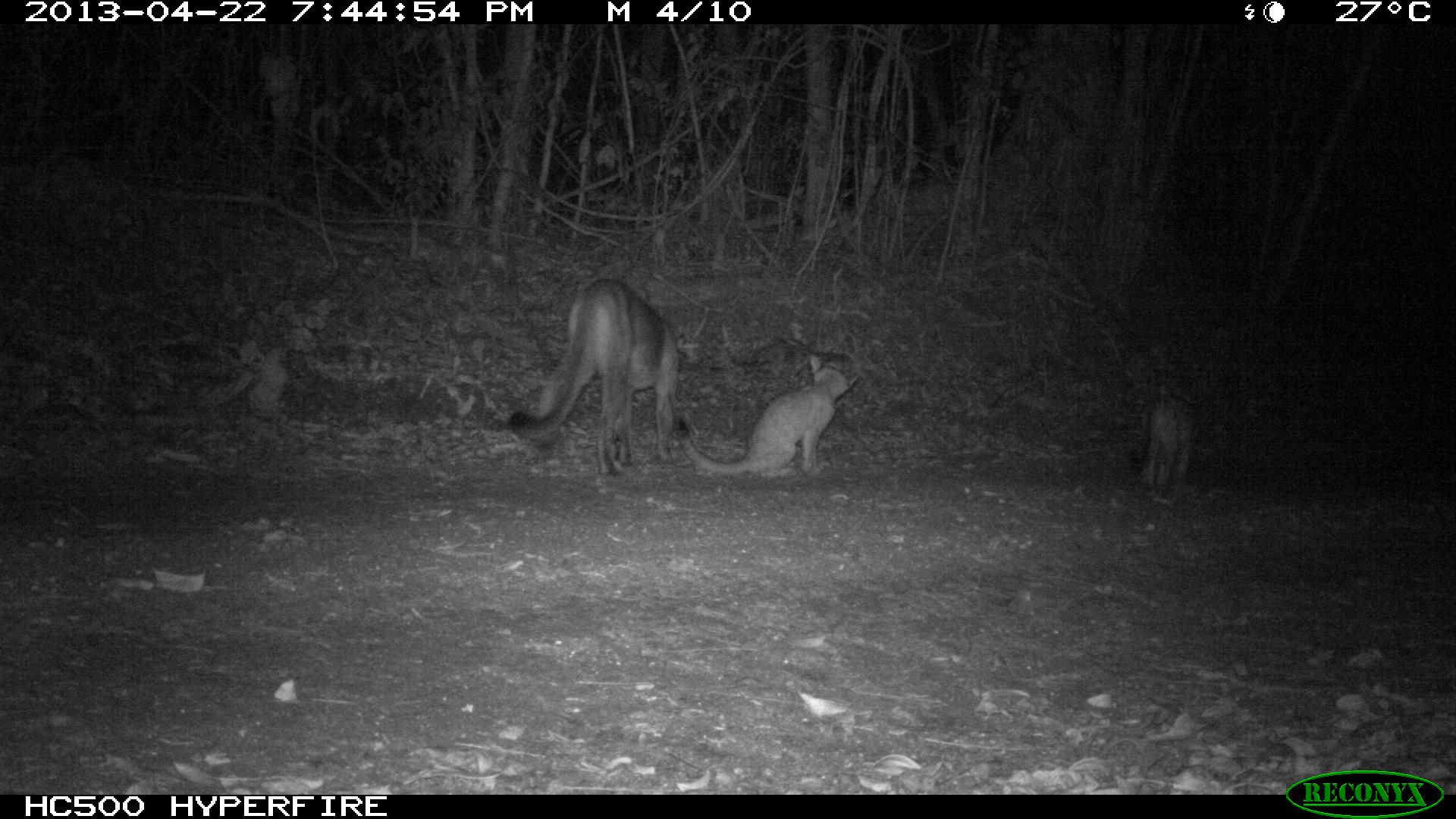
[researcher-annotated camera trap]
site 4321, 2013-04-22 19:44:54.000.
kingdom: Animalia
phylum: Chordata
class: Mammalia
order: Carnivora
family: Felidae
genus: Puma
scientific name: Puma concolor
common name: mountain lion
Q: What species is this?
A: Puma concolor (mountain lion).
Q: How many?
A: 3.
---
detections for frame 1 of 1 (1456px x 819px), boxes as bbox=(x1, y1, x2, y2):
puma concolor: bbox=(508, 278, 689, 477); bbox=(678, 352, 858, 477); bbox=(1146, 396, 1200, 501)